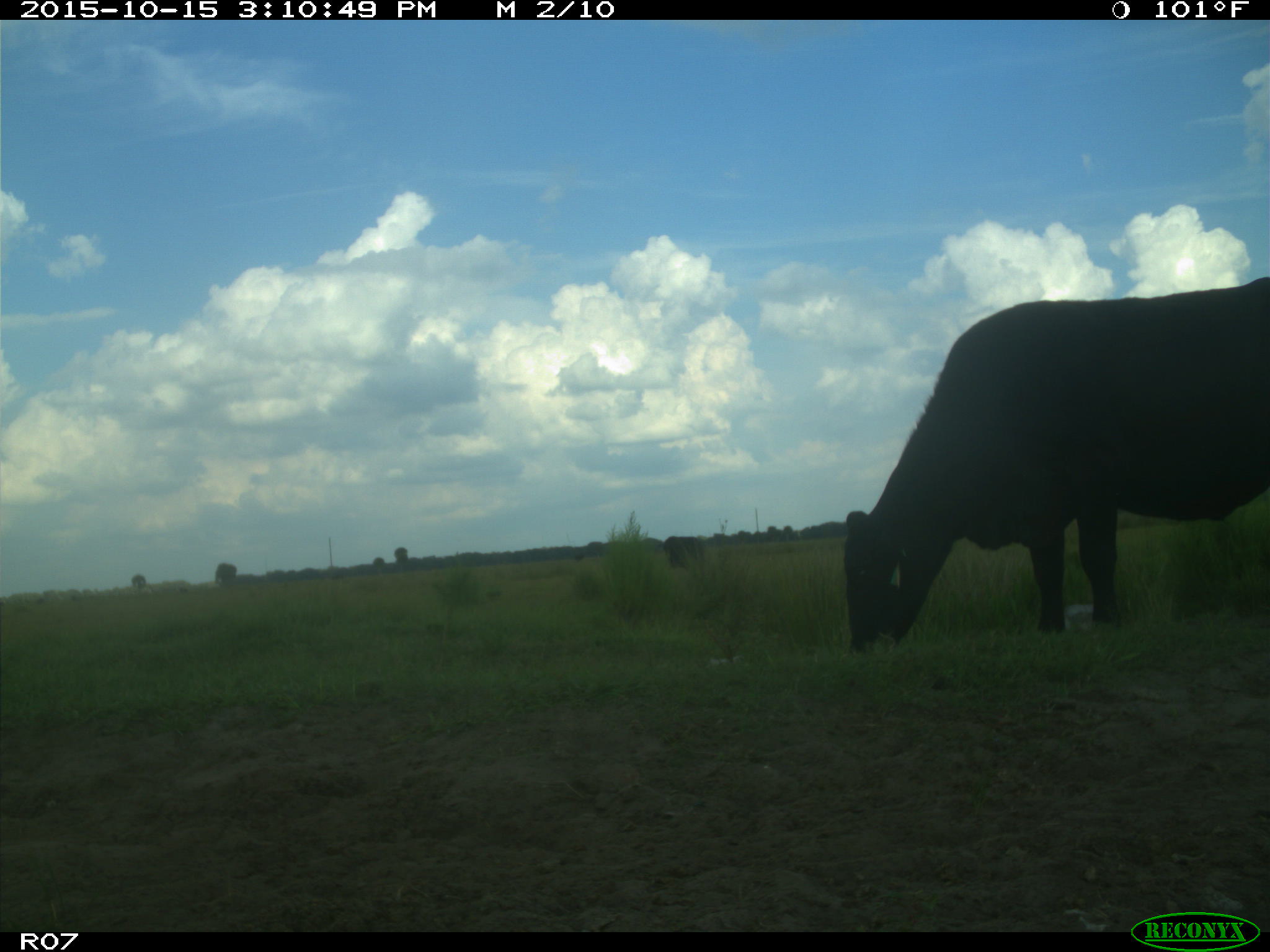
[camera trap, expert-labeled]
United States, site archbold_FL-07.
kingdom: Animalia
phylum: Chordata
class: Mammalia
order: Artiodactyla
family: Bovidae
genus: Bos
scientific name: Bos taurus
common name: domestic cow